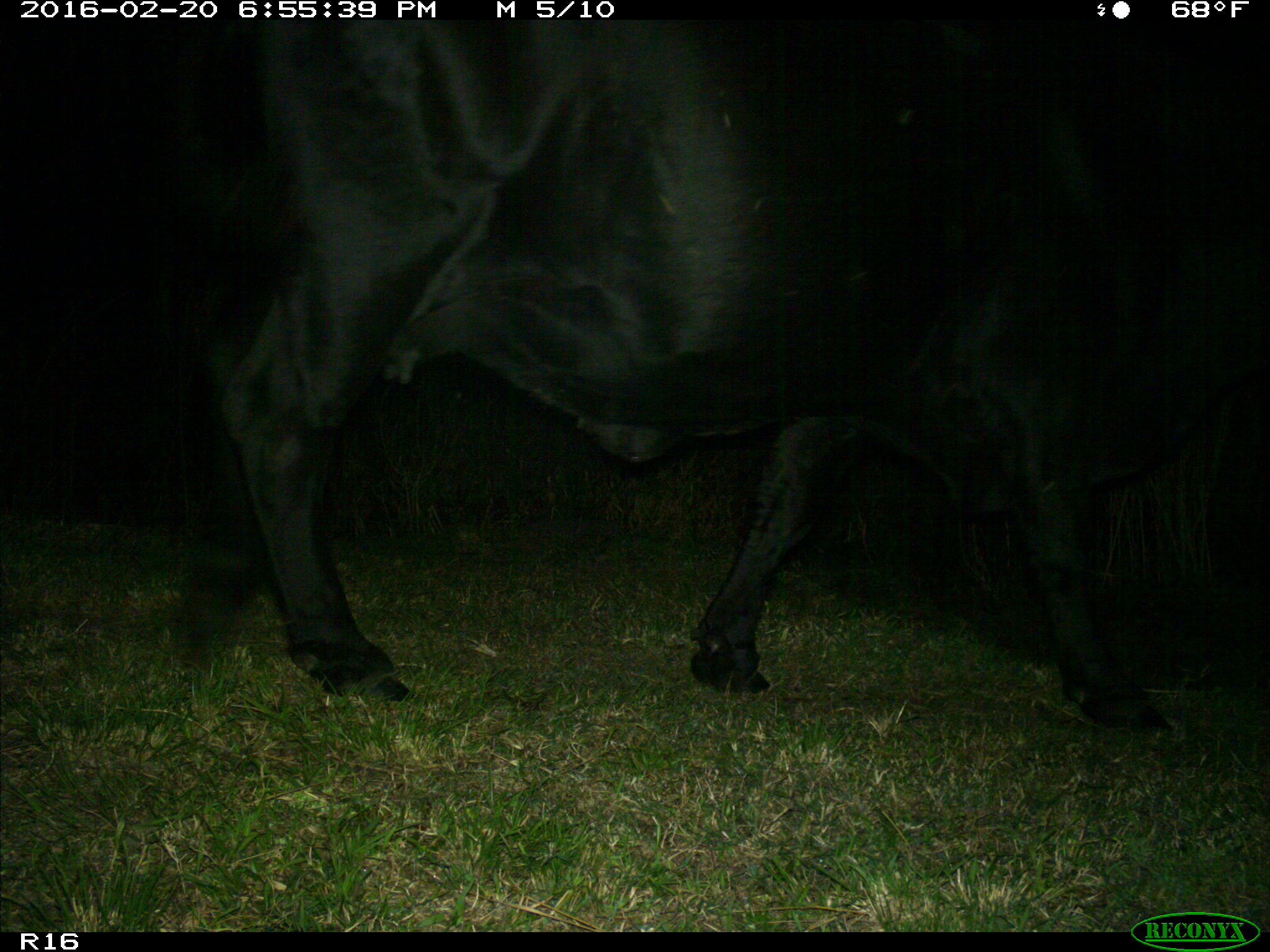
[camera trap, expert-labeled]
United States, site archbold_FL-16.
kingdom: Animalia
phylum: Chordata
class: Mammalia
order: Artiodactyla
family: Bovidae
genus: Bos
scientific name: Bos taurus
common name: domestic cow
Bos taurus (domestic cow).